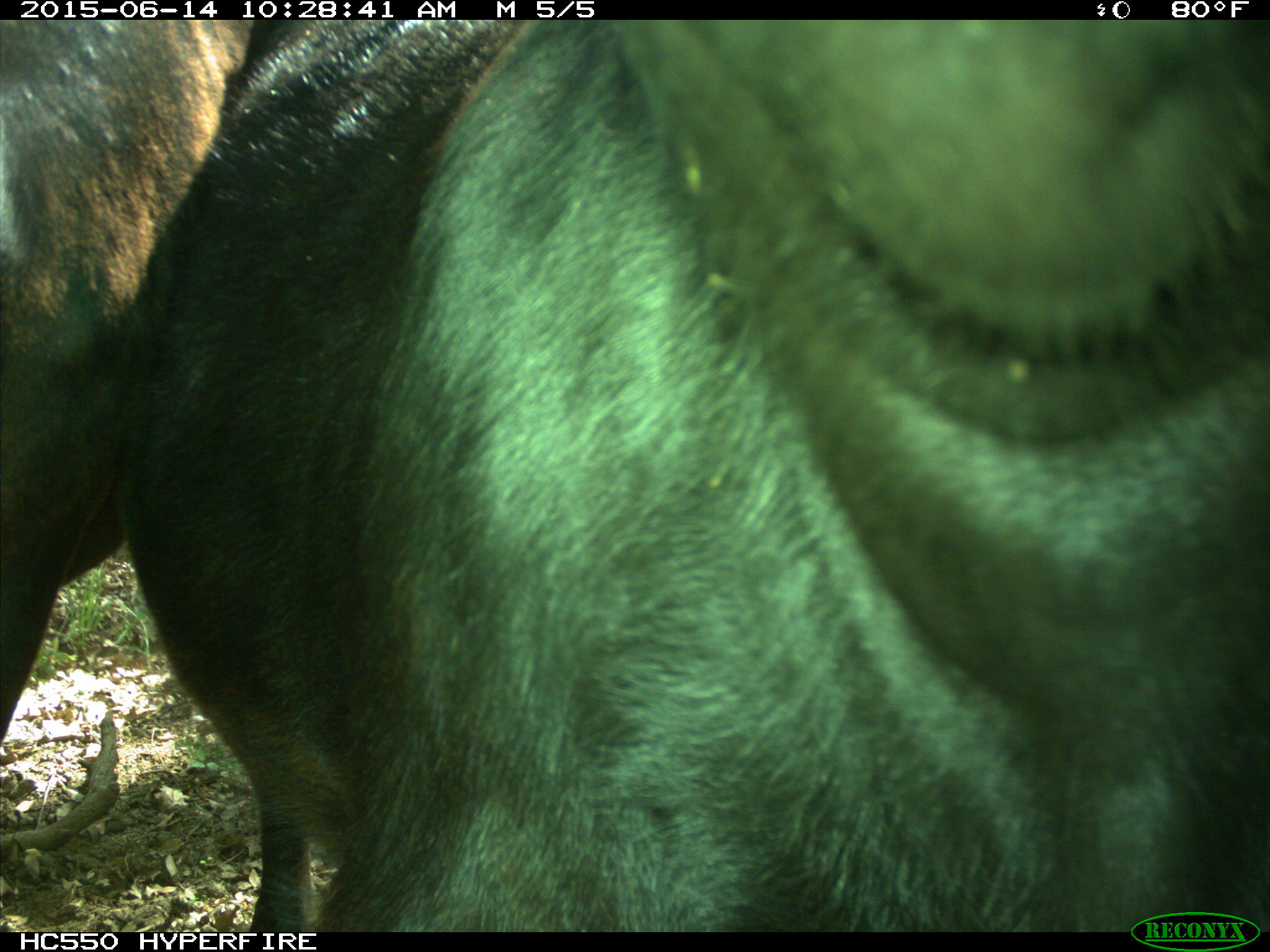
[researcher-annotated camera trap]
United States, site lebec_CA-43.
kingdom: Animalia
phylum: Chordata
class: Mammalia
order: Artiodactyla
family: Bovidae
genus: Bos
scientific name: Bos taurus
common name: domestic cow